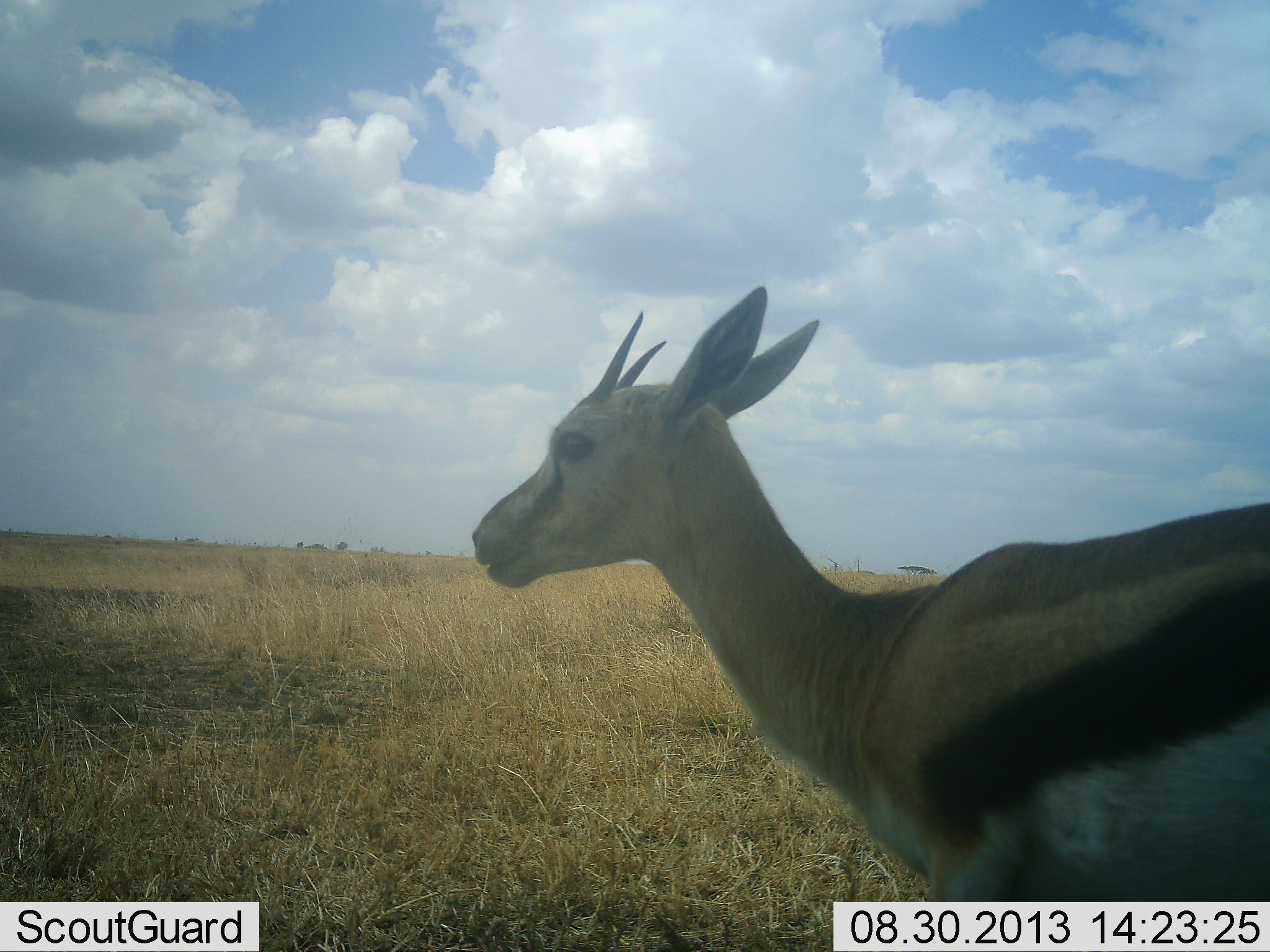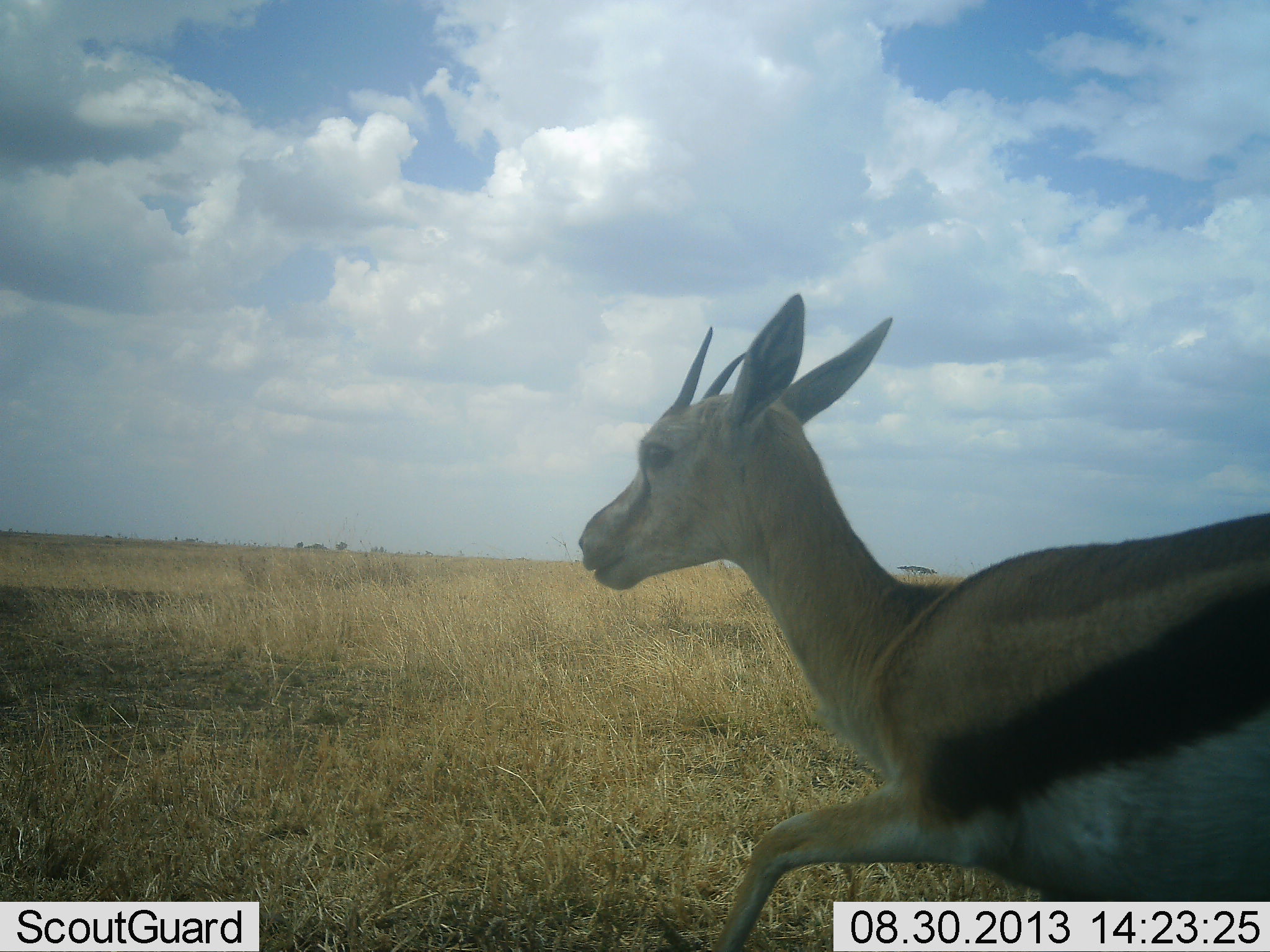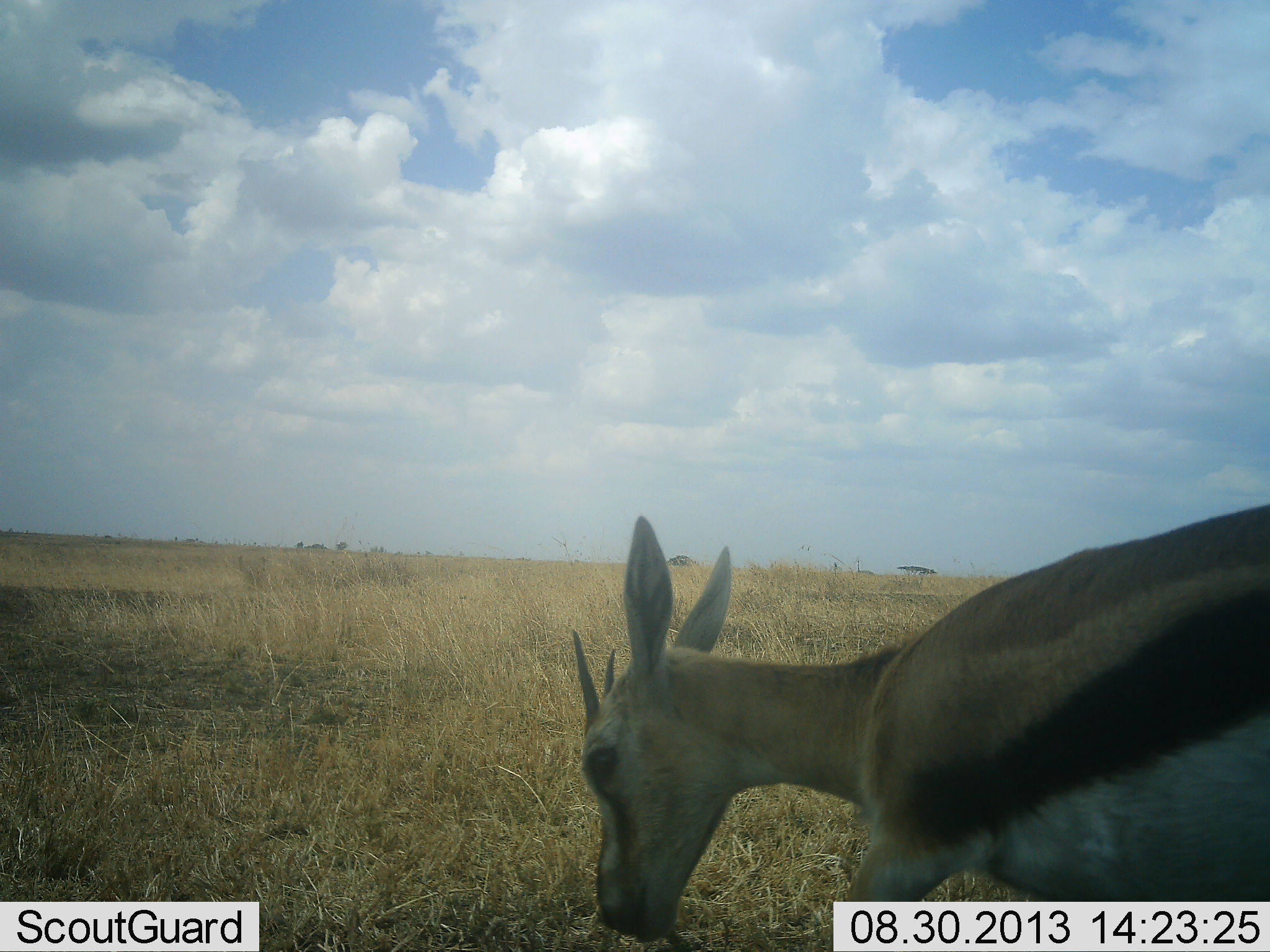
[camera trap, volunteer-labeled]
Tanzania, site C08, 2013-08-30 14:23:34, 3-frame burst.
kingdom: Animalia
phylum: Chordata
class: Mammalia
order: Artiodactyla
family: Bovidae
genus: Eudorcas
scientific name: Eudorcas thomsonii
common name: thomson's gazelle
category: gazellethomsons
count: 1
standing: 36%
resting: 3%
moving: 38%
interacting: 0%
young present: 3%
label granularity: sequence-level